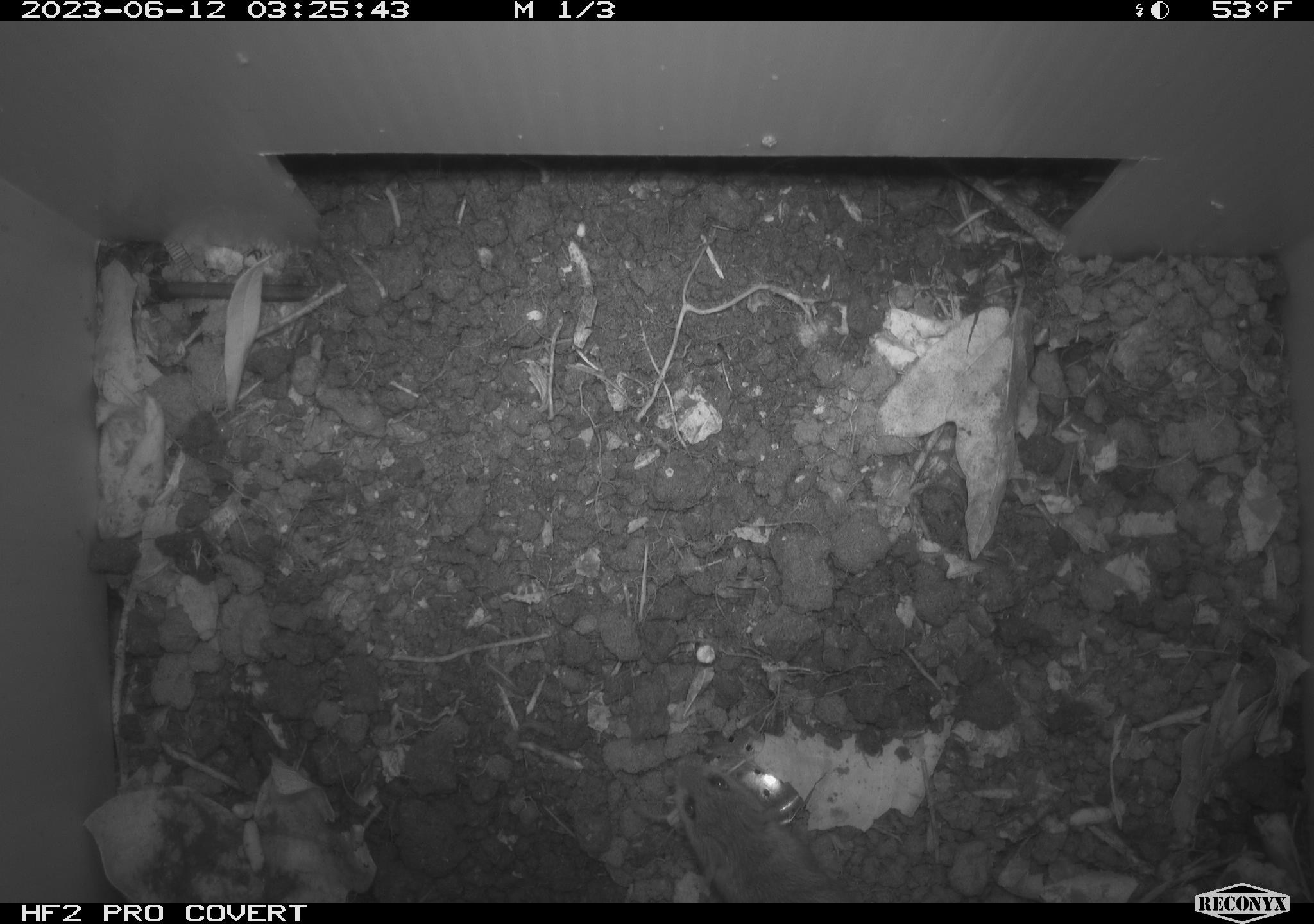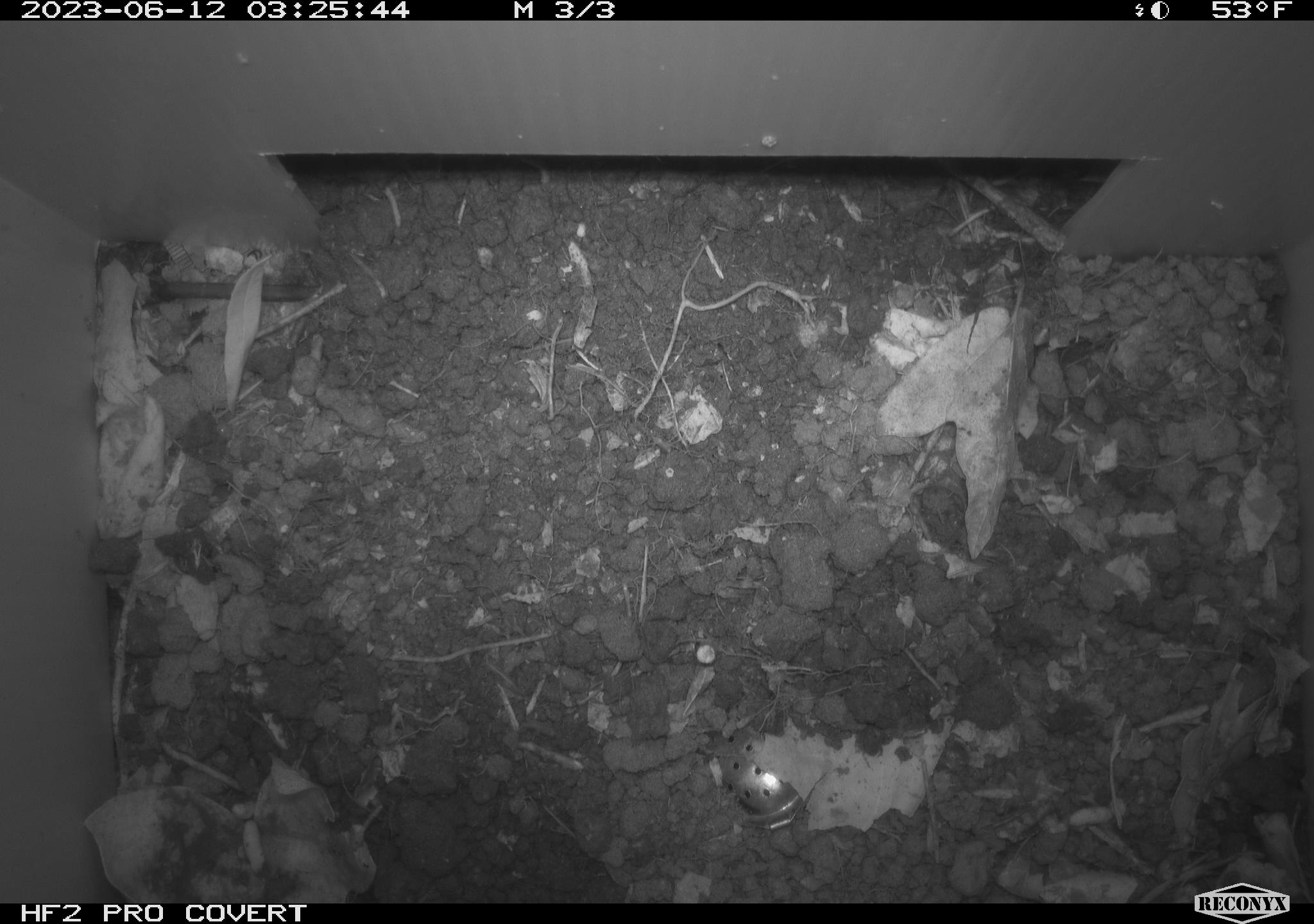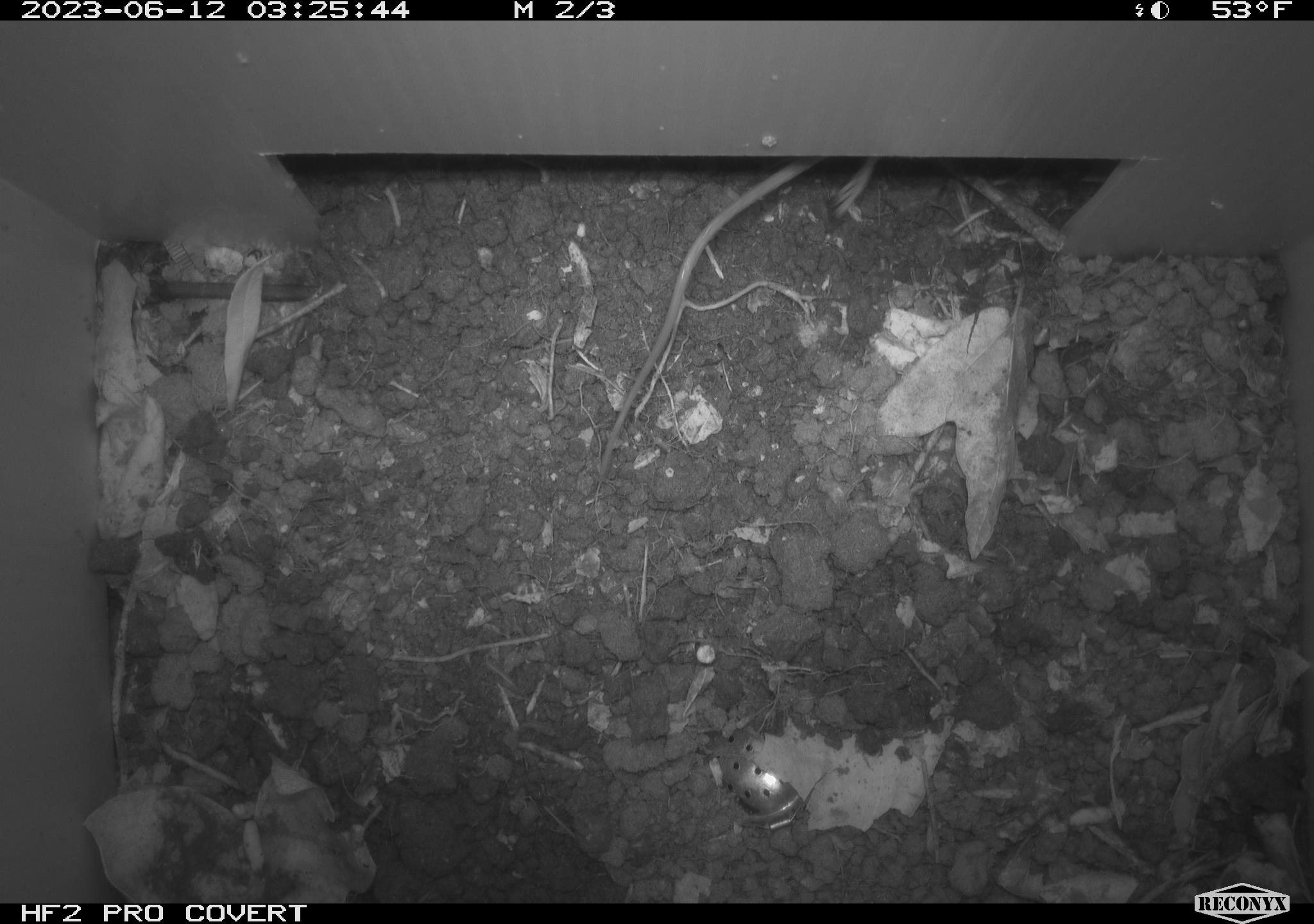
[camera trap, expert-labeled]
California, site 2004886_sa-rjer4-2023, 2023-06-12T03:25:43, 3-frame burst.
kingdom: Animalia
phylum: Chordata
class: Mammalia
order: Rodentia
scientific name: Rodentia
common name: mouse species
Mouse species (Rodentia).